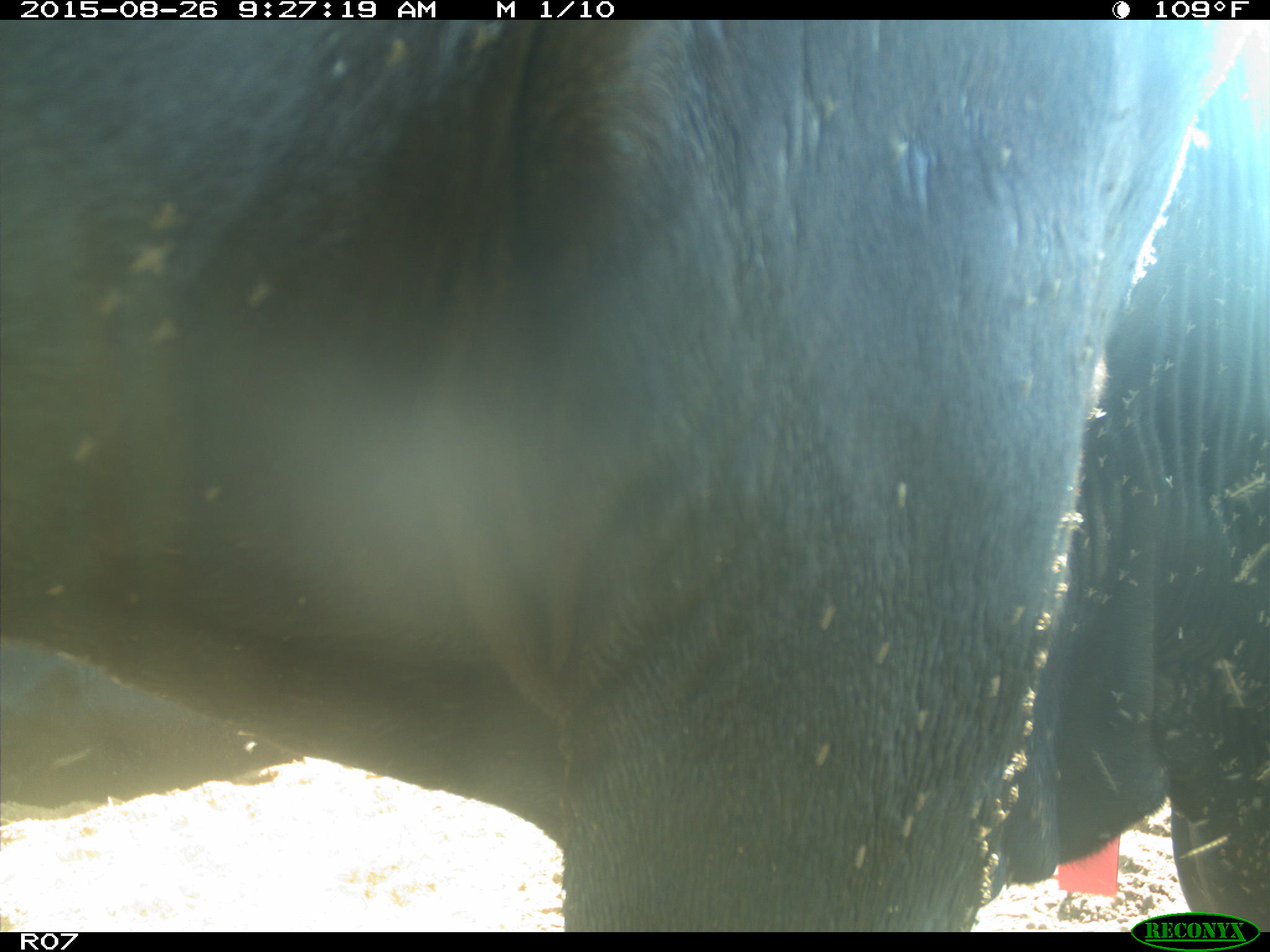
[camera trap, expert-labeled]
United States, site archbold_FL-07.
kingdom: Animalia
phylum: Chordata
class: Mammalia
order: Artiodactyla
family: Bovidae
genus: Bos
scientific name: Bos taurus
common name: domestic cow